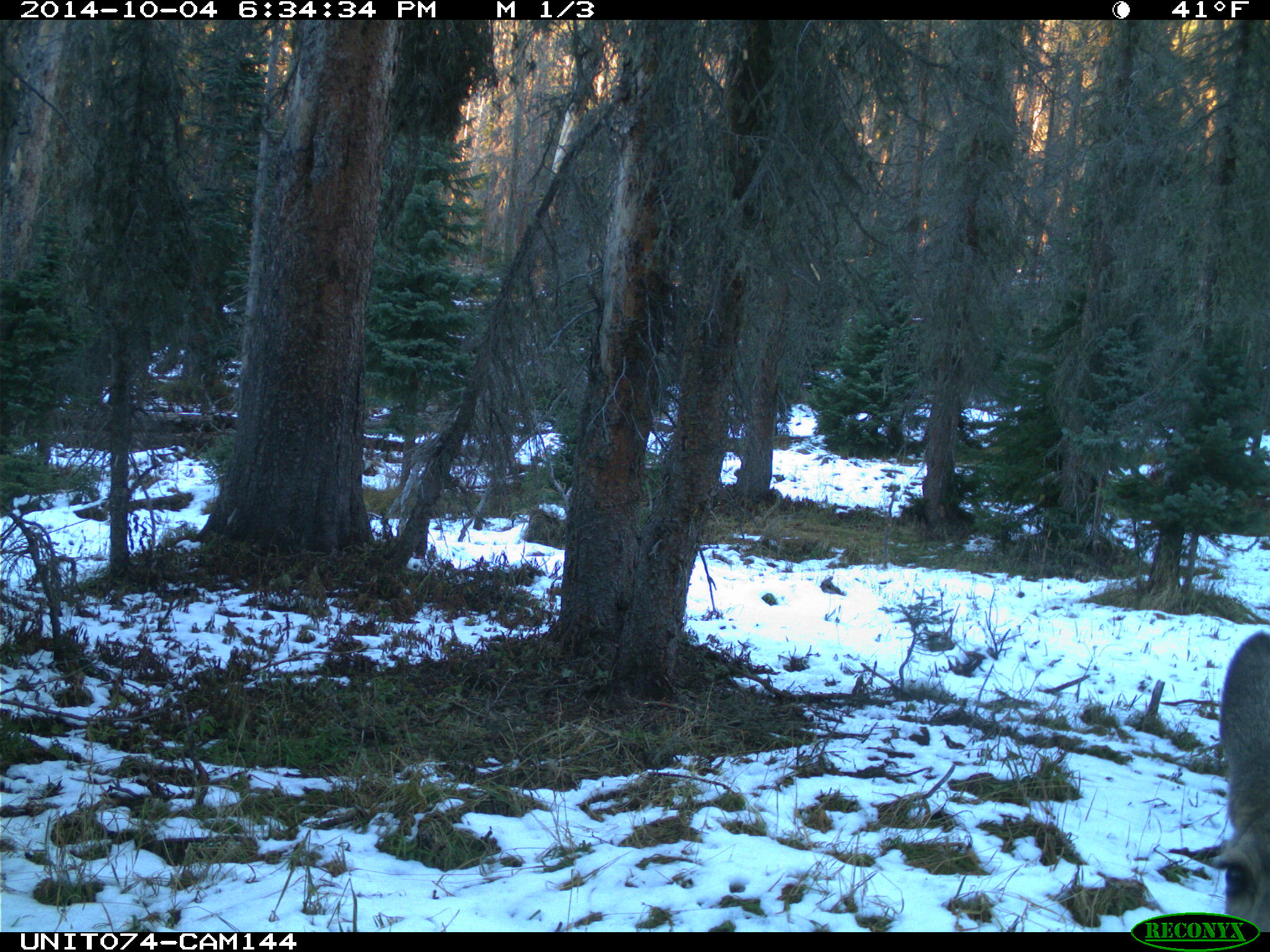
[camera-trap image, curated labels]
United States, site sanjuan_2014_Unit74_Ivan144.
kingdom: Animalia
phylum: Chordata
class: Mammalia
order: Artiodactyla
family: Cervidae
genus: Odocoileus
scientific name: Odocoileus hemionus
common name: mule deer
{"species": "Odocoileus hemionus (mule deer)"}